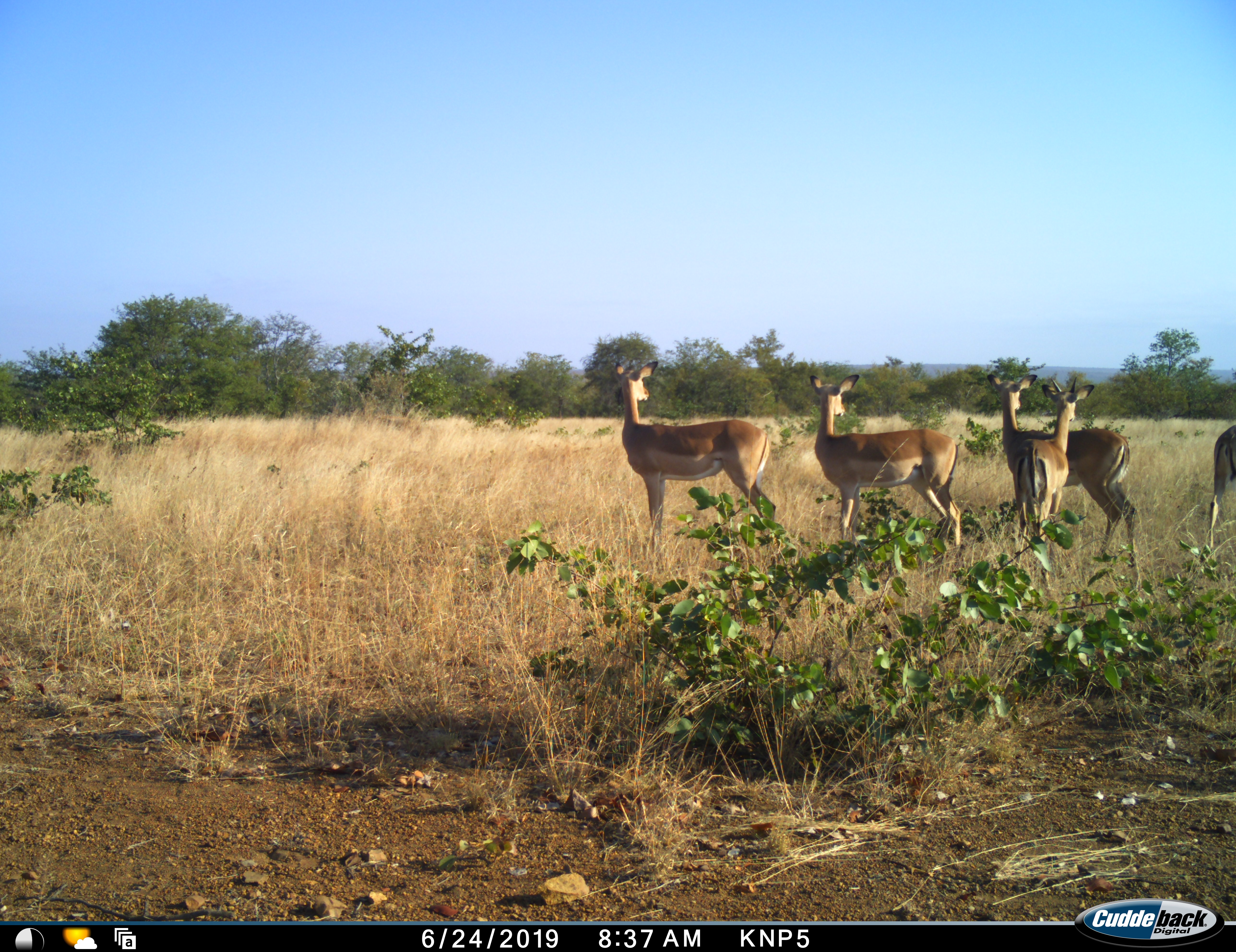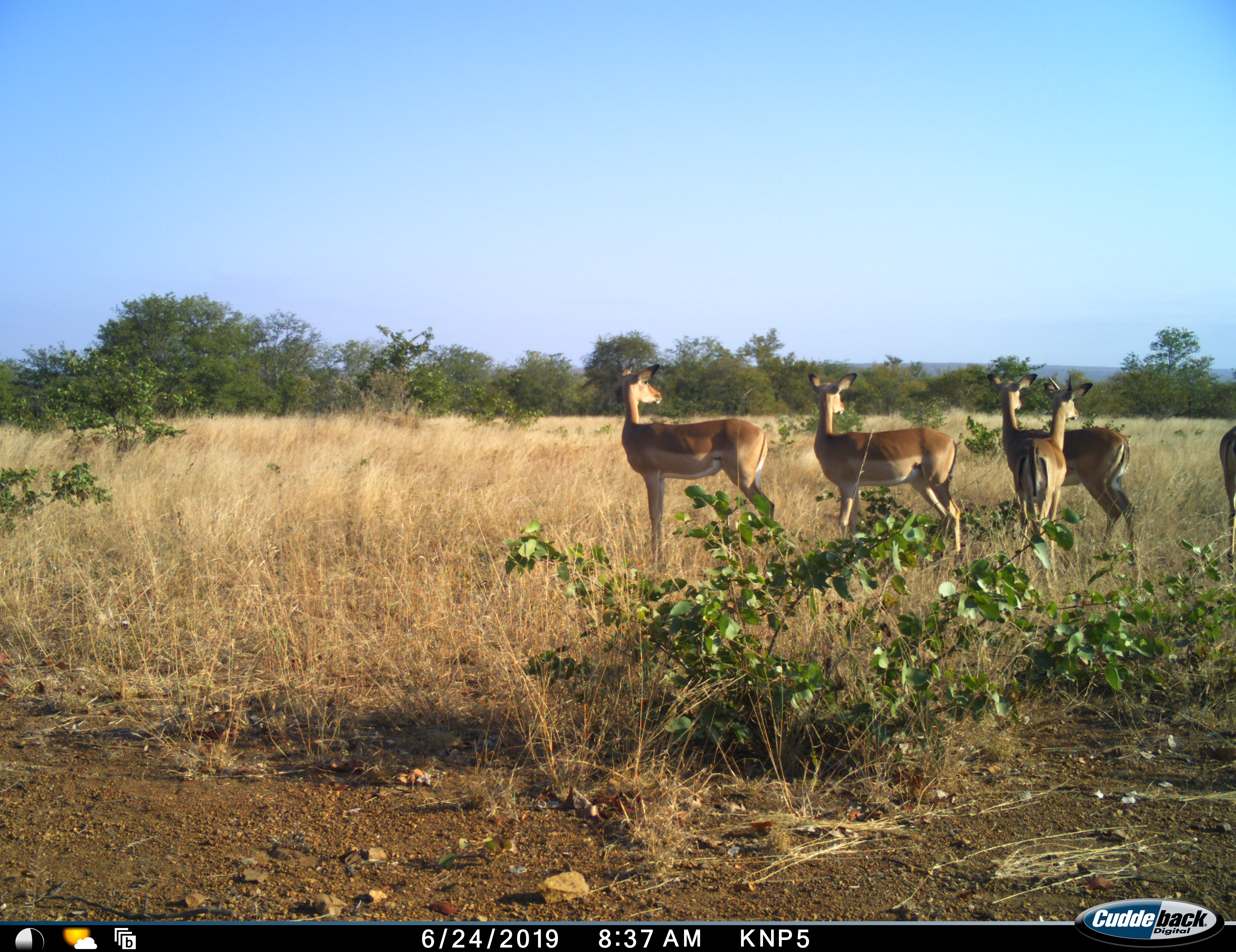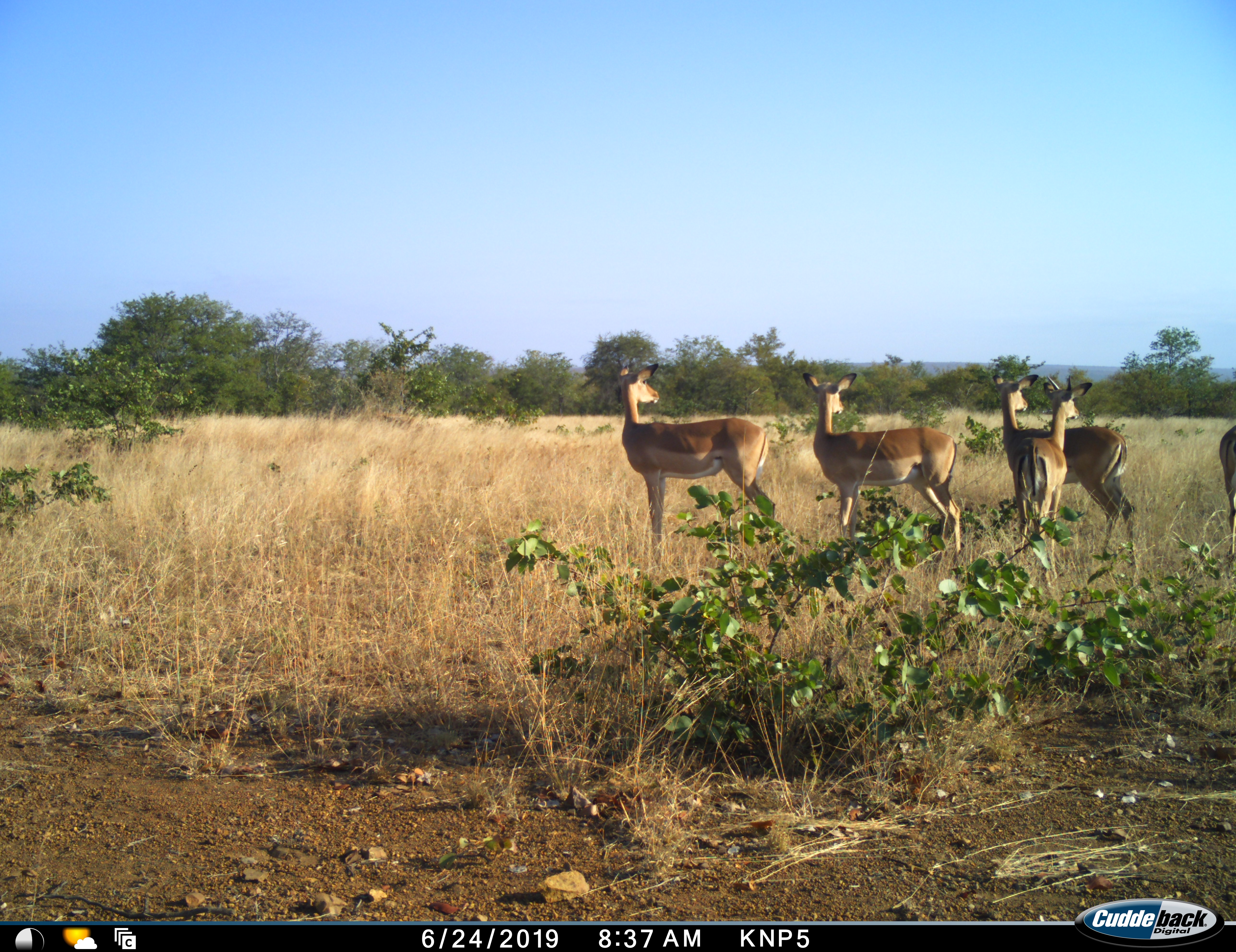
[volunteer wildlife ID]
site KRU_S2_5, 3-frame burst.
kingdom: Animalia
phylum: Chordata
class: Mammalia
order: Artiodactyla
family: Bovidae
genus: Aepyceros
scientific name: Aepyceros melampus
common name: impala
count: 5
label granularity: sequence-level